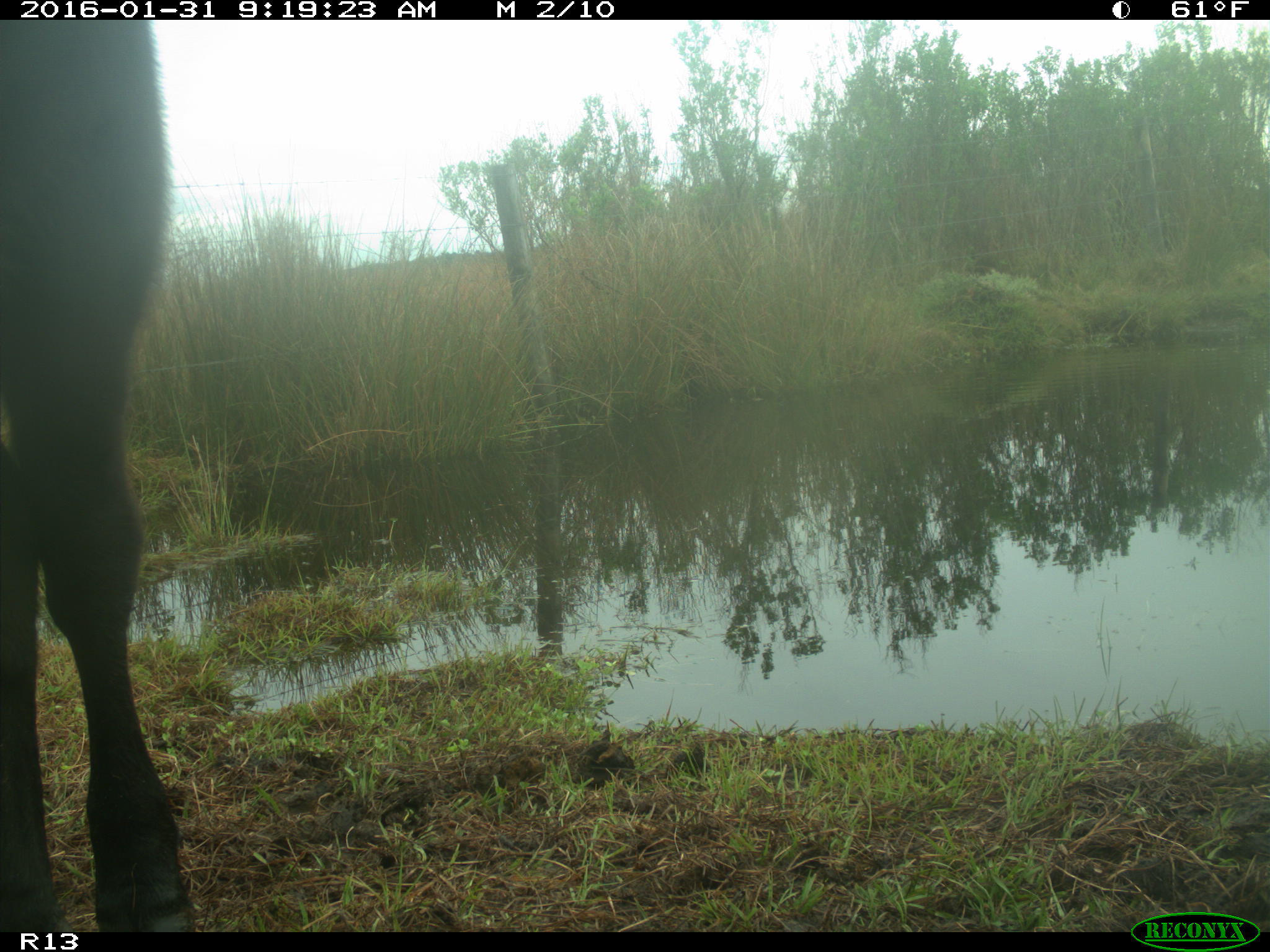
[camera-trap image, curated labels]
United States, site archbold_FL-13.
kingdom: Animalia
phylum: Chordata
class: Mammalia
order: Artiodactyla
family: Bovidae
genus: Bos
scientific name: Bos taurus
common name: domestic cow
Bos taurus (domestic cow).